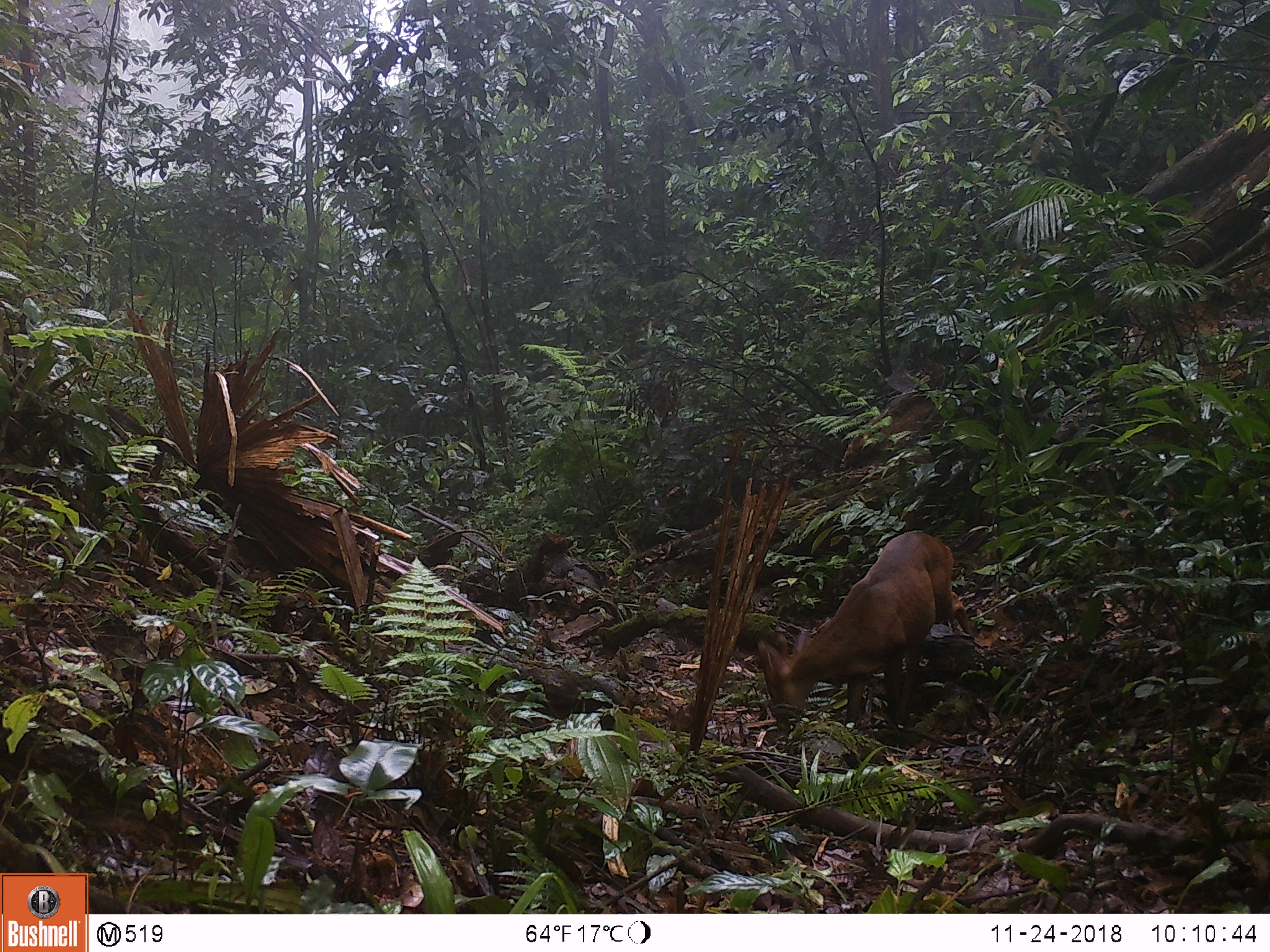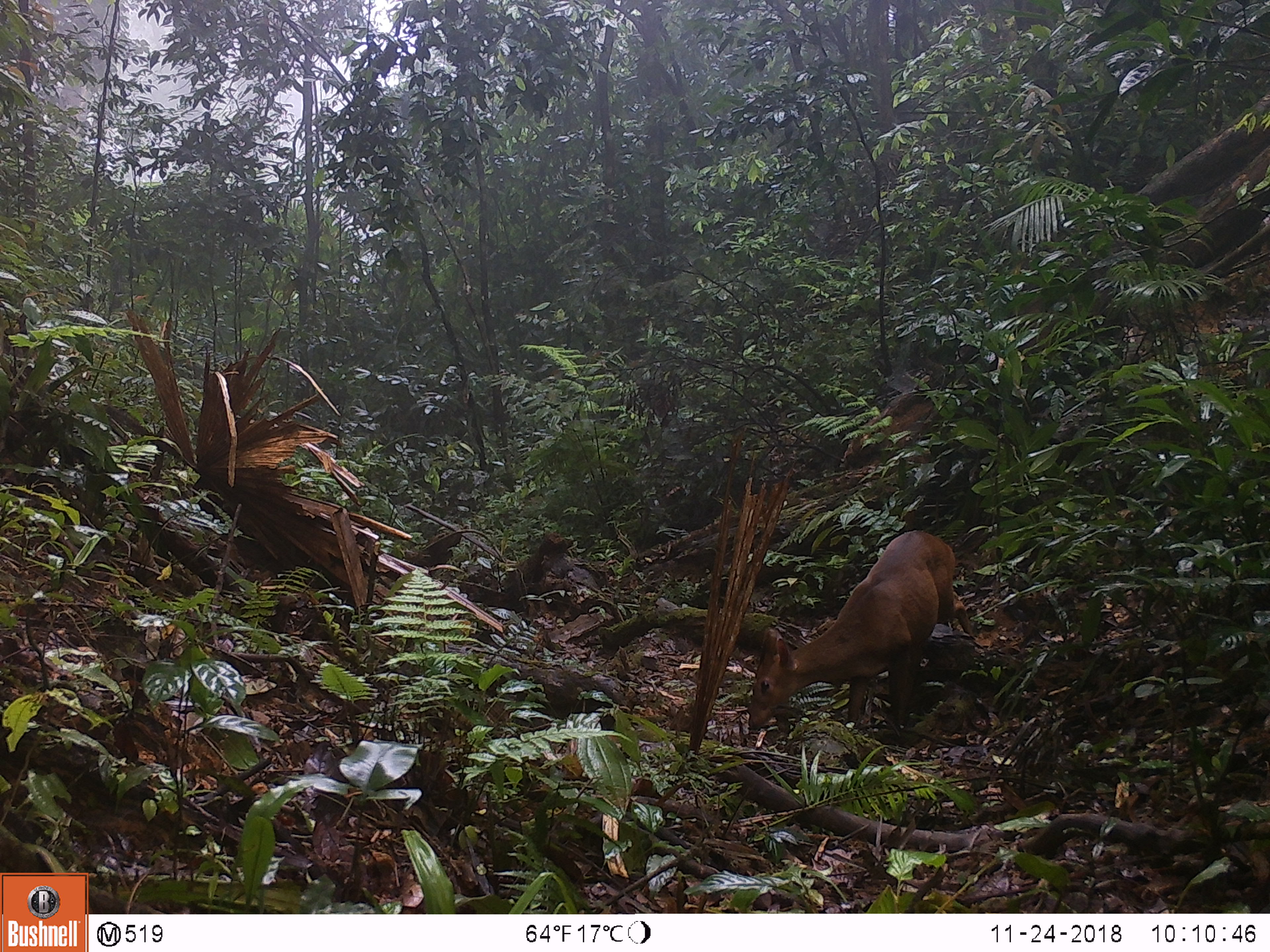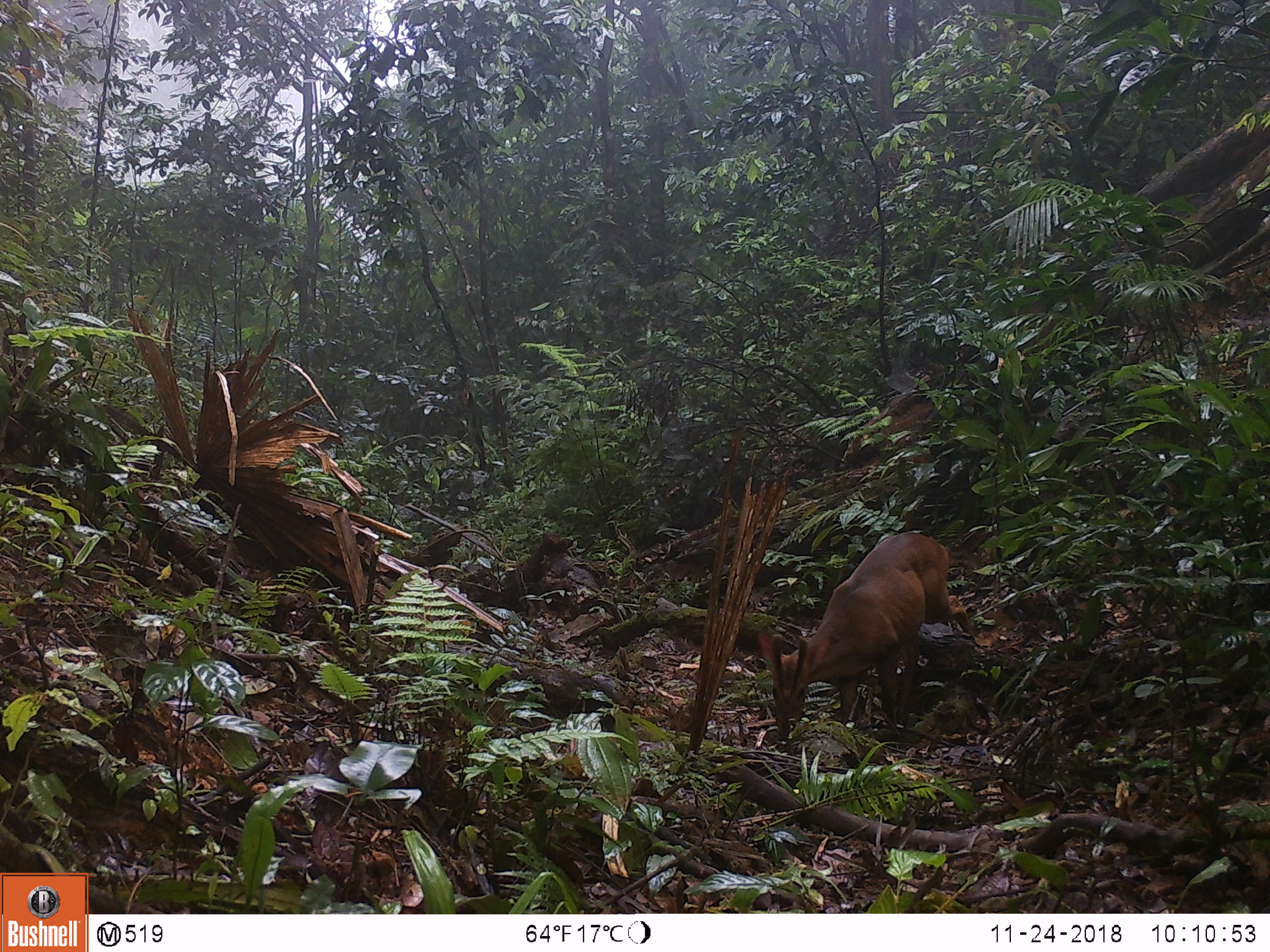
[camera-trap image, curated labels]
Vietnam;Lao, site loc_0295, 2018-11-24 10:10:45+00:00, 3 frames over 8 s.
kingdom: Animalia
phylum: Chordata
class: Mammalia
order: Artiodactyla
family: Cervidae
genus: Muntiacus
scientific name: Muntiacus vuquangensis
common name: large-antlered muntjac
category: large antlered muntjac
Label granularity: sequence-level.